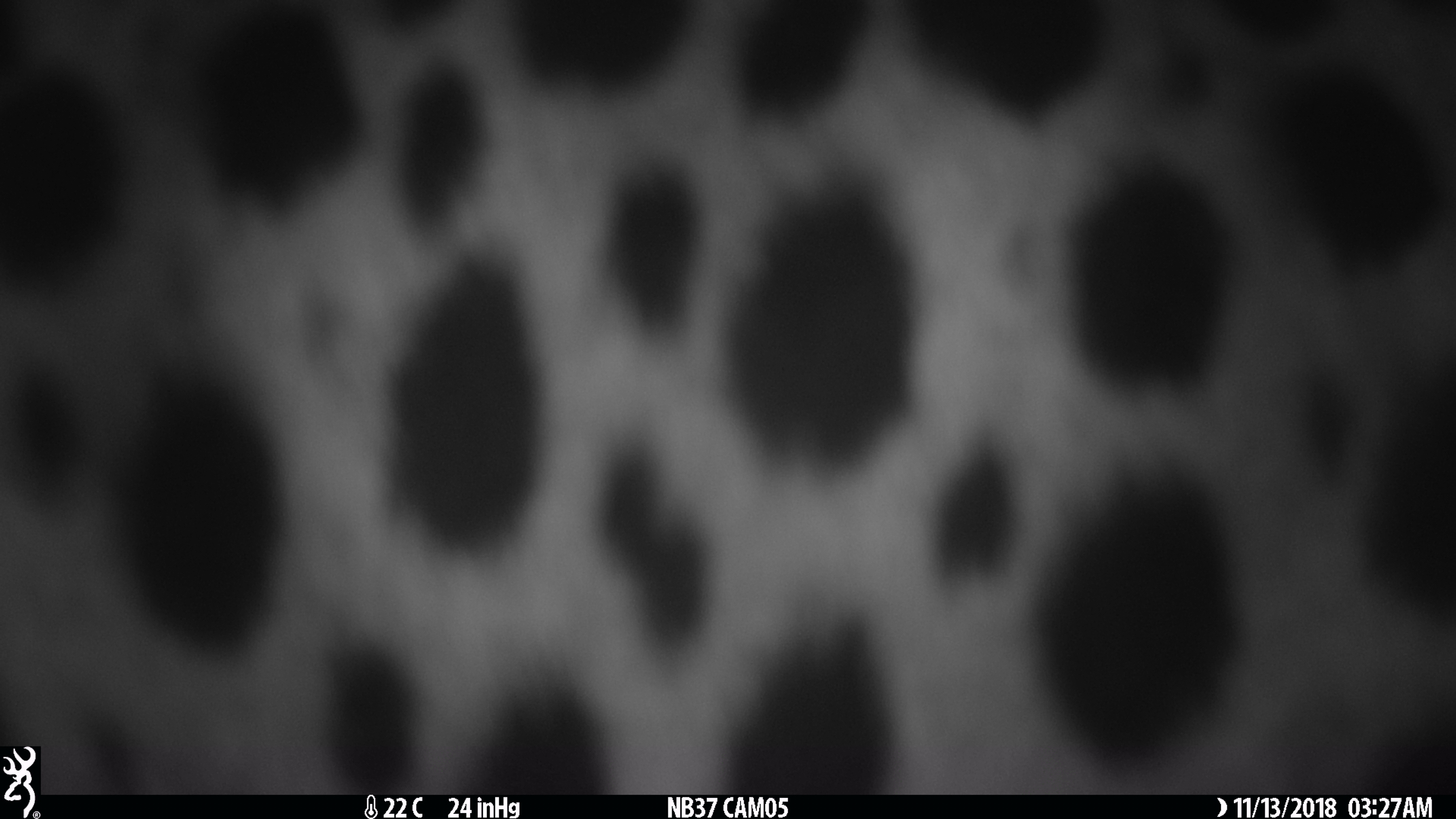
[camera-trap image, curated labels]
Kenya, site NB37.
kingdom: Animalia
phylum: Chordata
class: Mammalia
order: Carnivora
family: Felidae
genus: Acinonyx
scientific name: Acinonyx jubatus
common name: cheetah